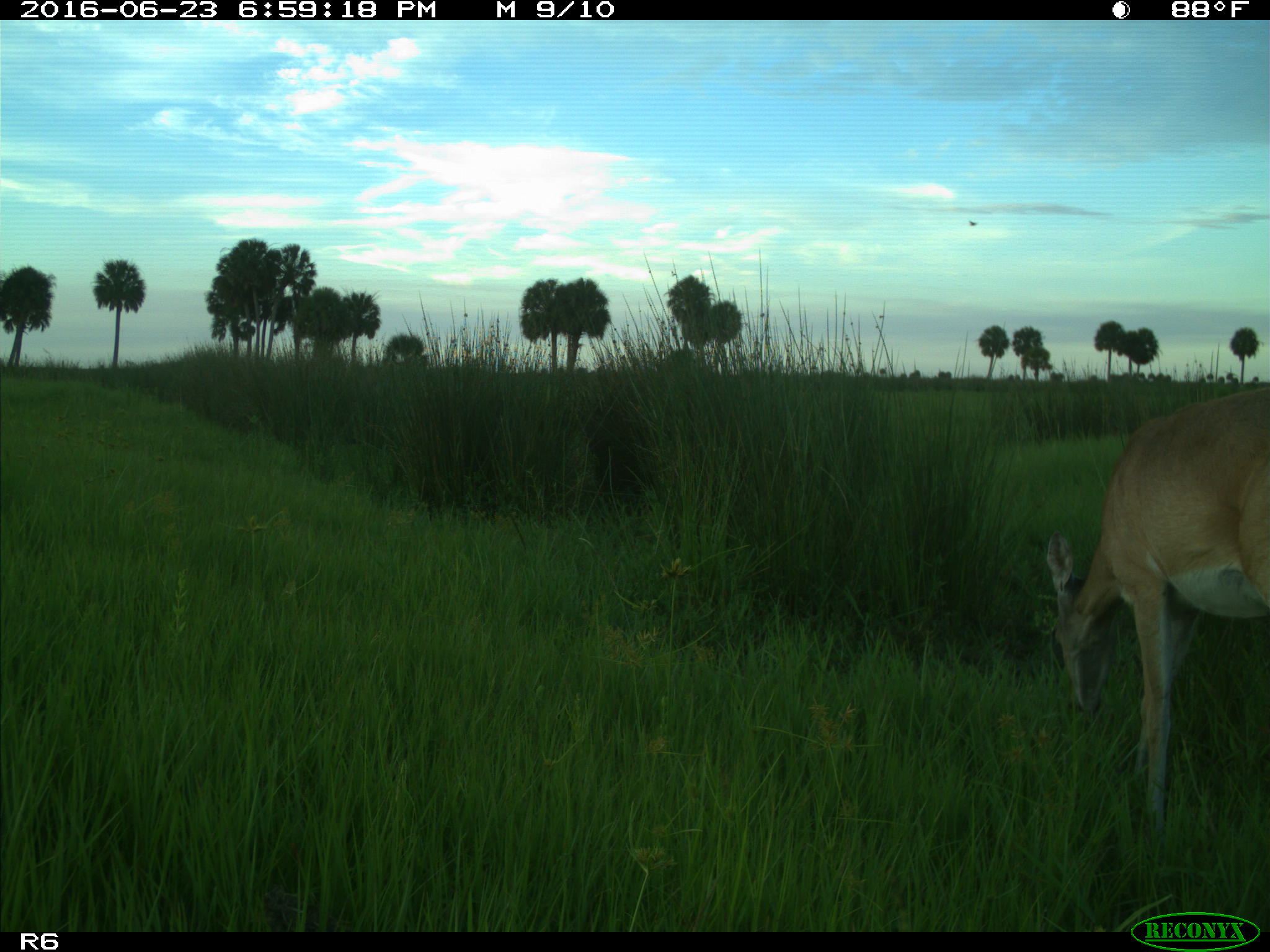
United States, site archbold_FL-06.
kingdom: Animalia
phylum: Chordata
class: Mammalia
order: Artiodactyla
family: Cervidae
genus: Odocoileus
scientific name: Odocoileus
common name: deer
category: unidentified deer